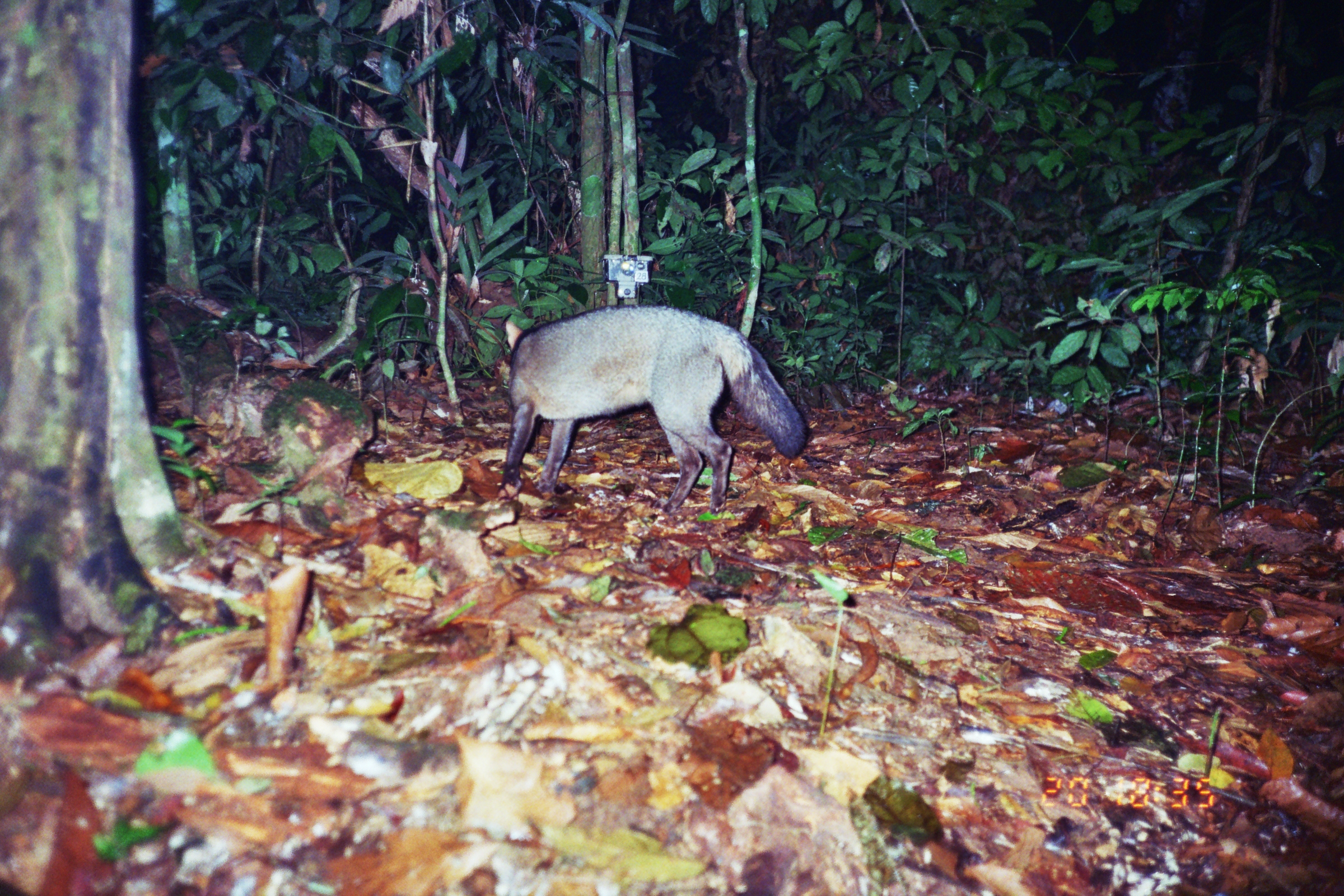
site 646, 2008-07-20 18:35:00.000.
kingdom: Animalia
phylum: Chordata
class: Mammalia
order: Carnivora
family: Canidae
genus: Atelocynus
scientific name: Atelocynus microtis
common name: short-eared dog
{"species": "Atelocynus microtis (short-eared dog)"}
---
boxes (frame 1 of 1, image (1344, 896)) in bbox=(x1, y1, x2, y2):
atelocynus microtis: bbox=(492, 303, 807, 516)